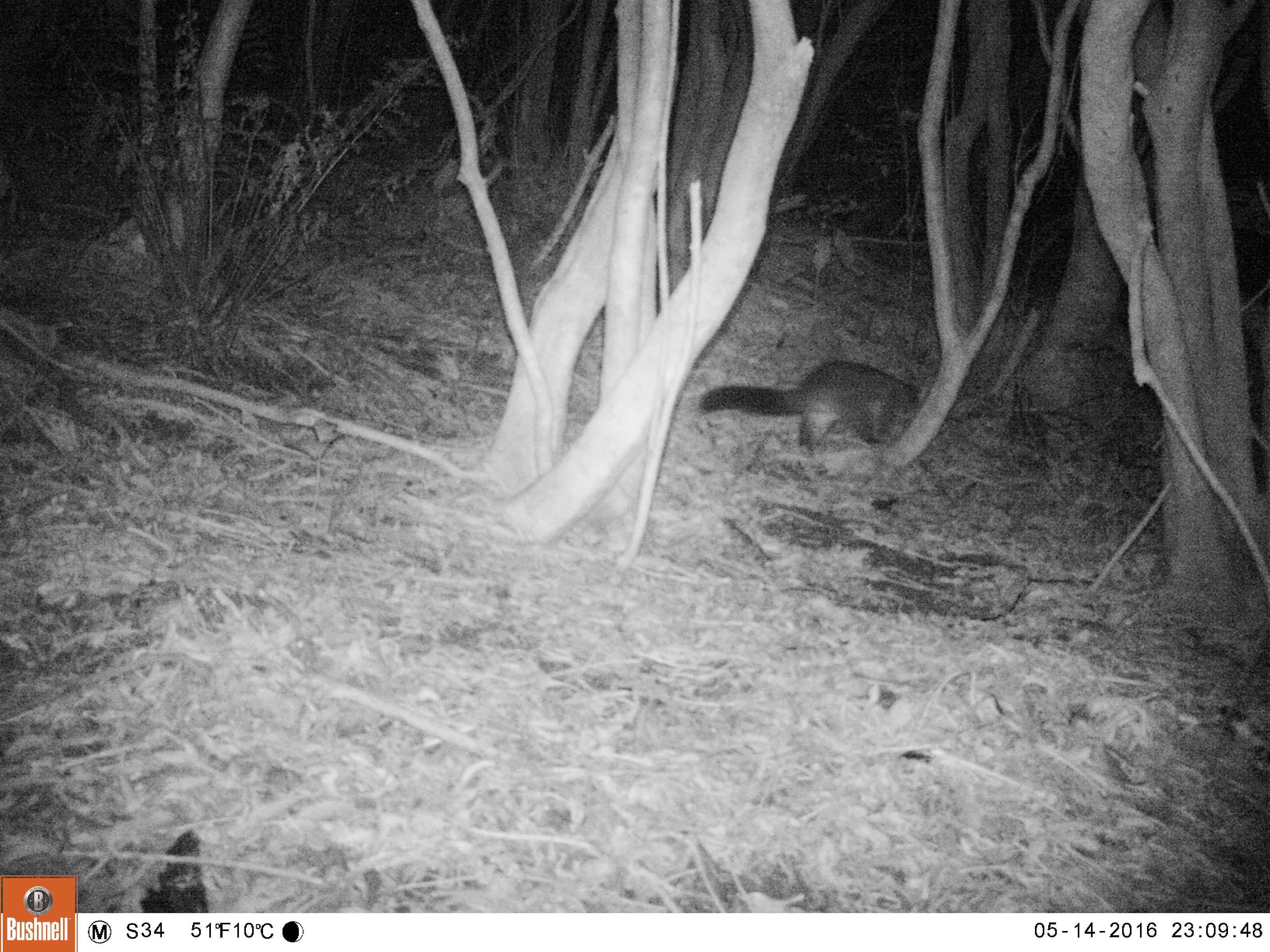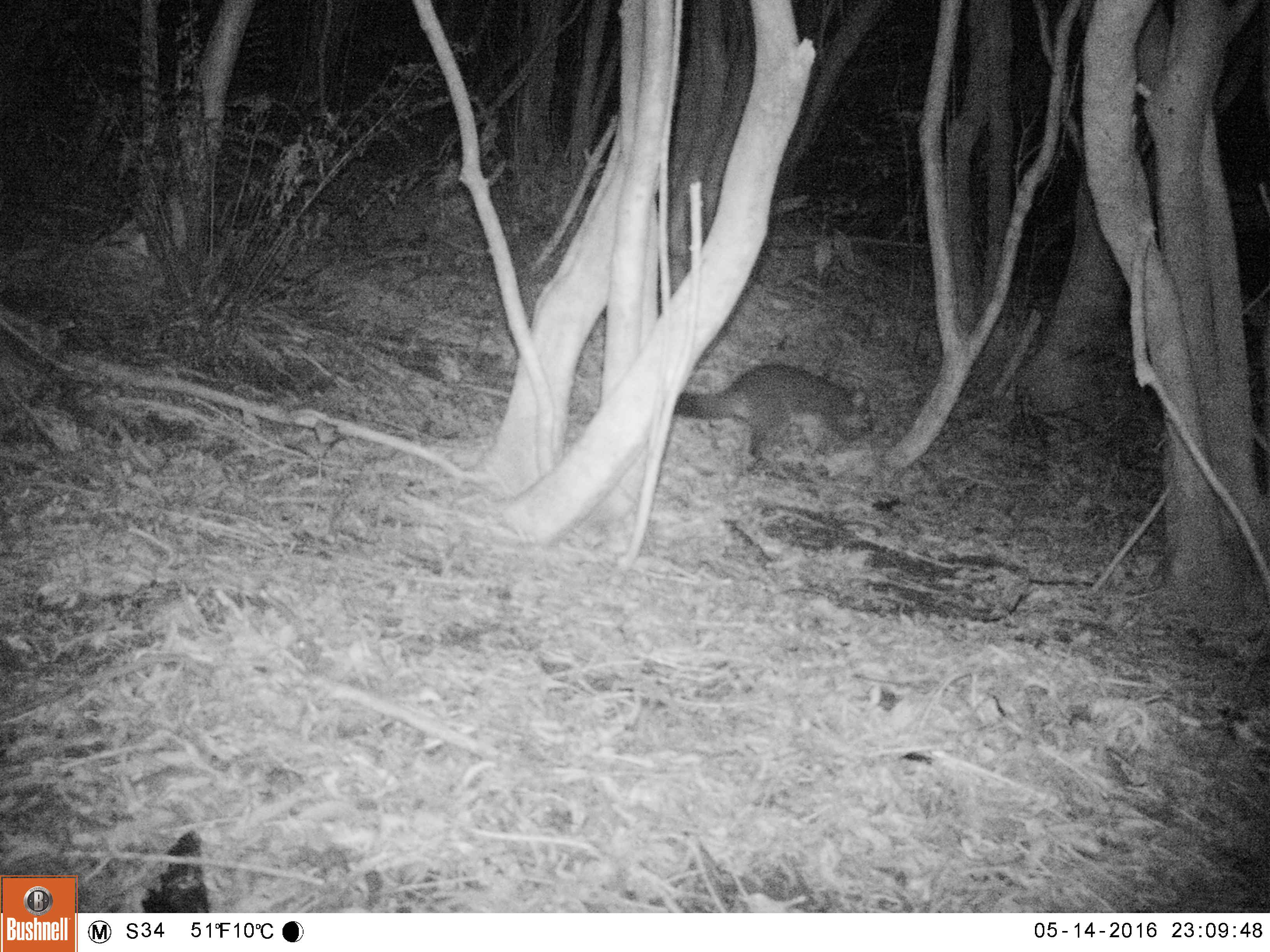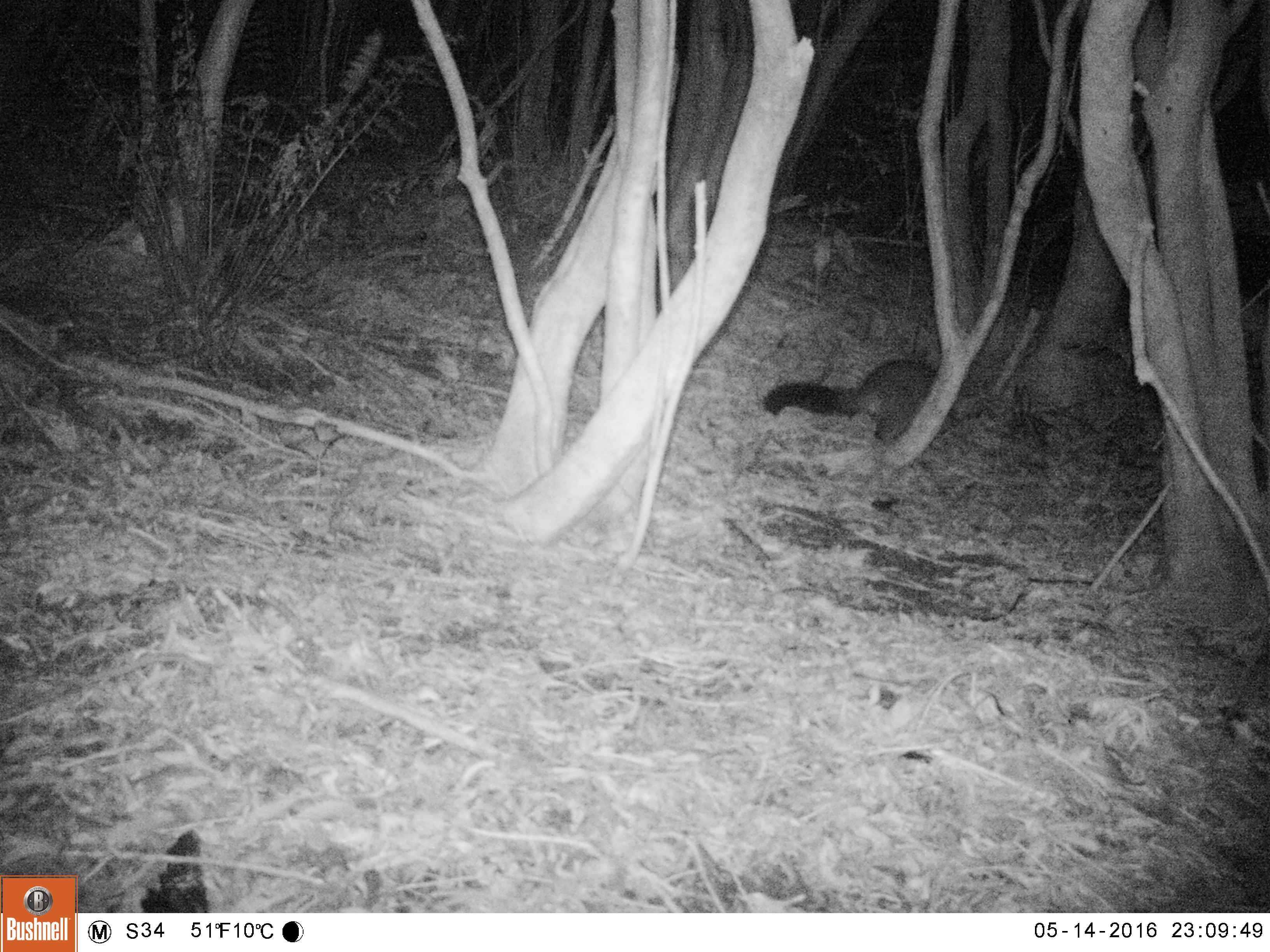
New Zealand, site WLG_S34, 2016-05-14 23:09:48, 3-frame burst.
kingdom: Animalia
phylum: Chordata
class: Mammalia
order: Diprotodontia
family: Phalangeridae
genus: Trichosurus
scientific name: Trichosurus vulpecula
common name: common brushtail possum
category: possum